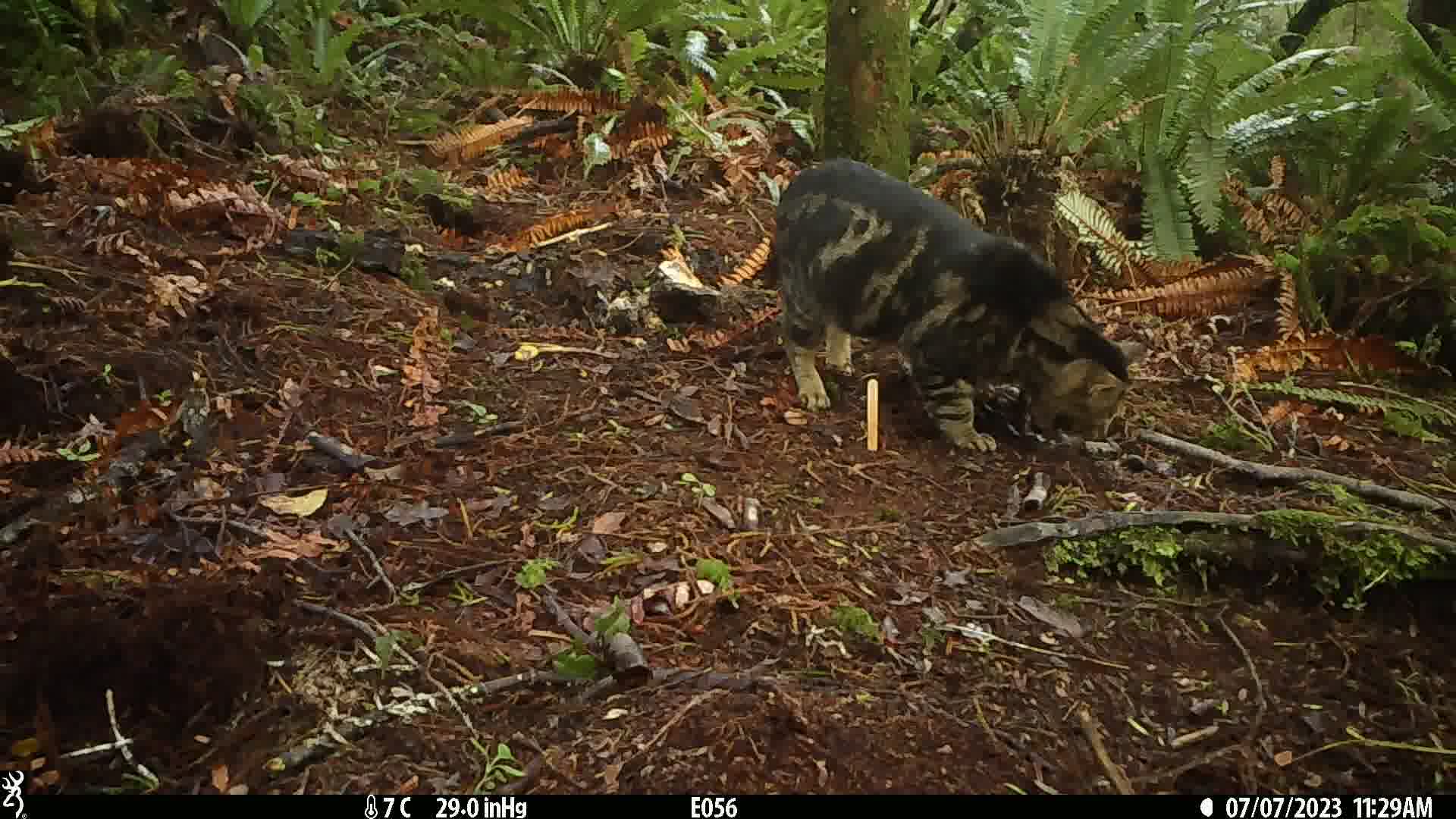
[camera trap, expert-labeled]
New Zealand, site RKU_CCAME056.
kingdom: Animalia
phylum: Chordata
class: Mammalia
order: Carnivora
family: Felidae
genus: Felis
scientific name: Felis catus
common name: domestic cat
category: cat